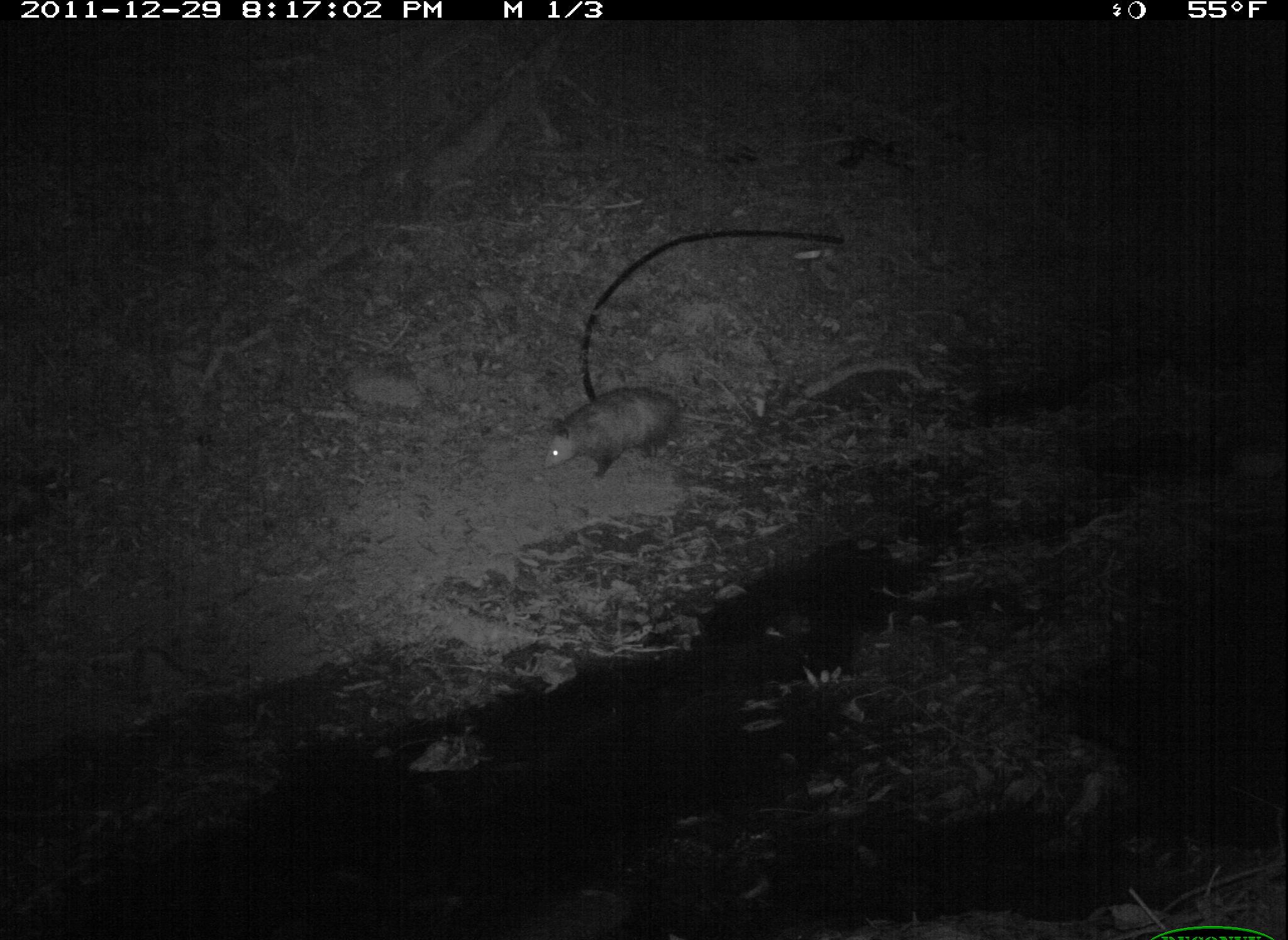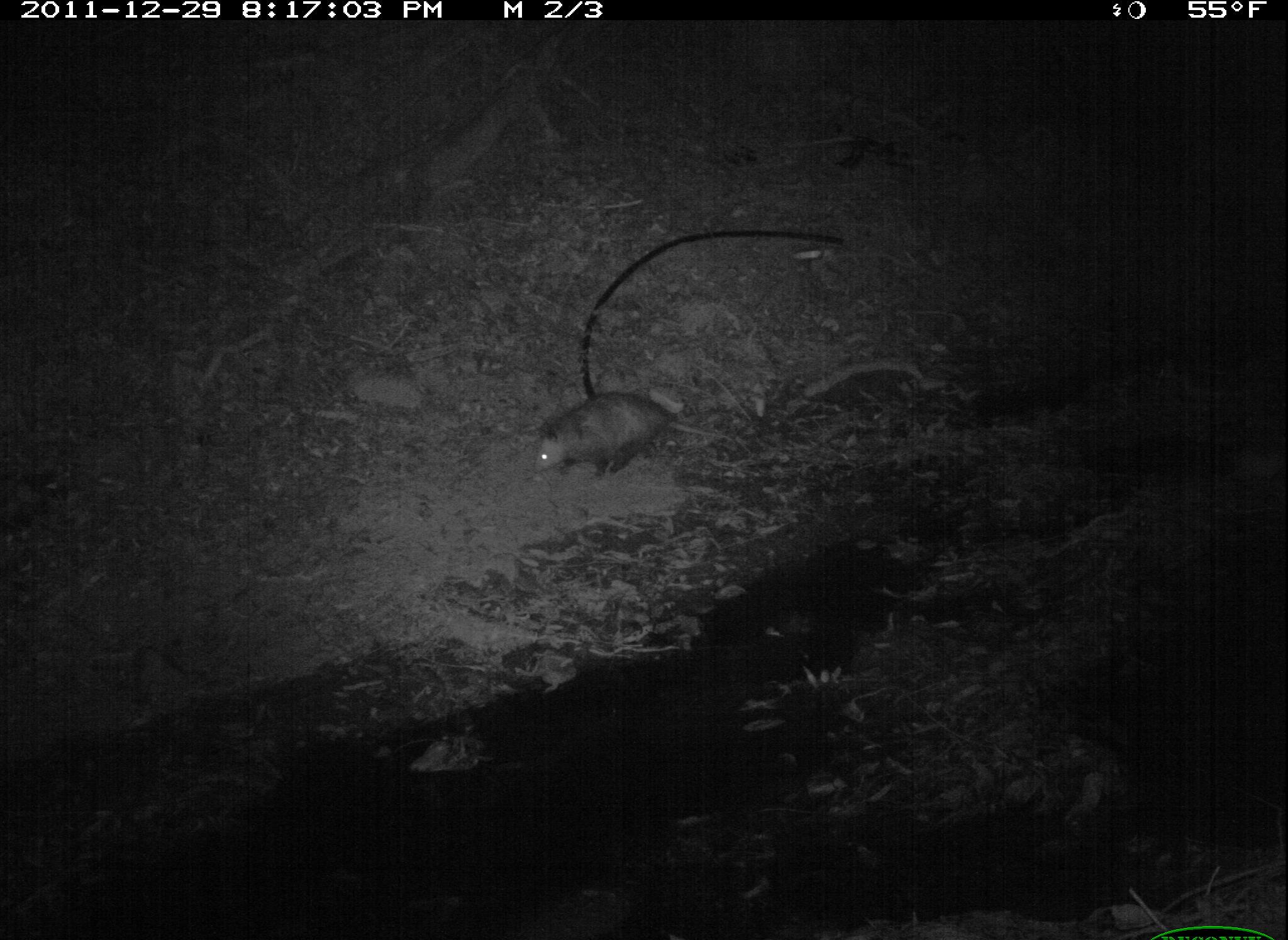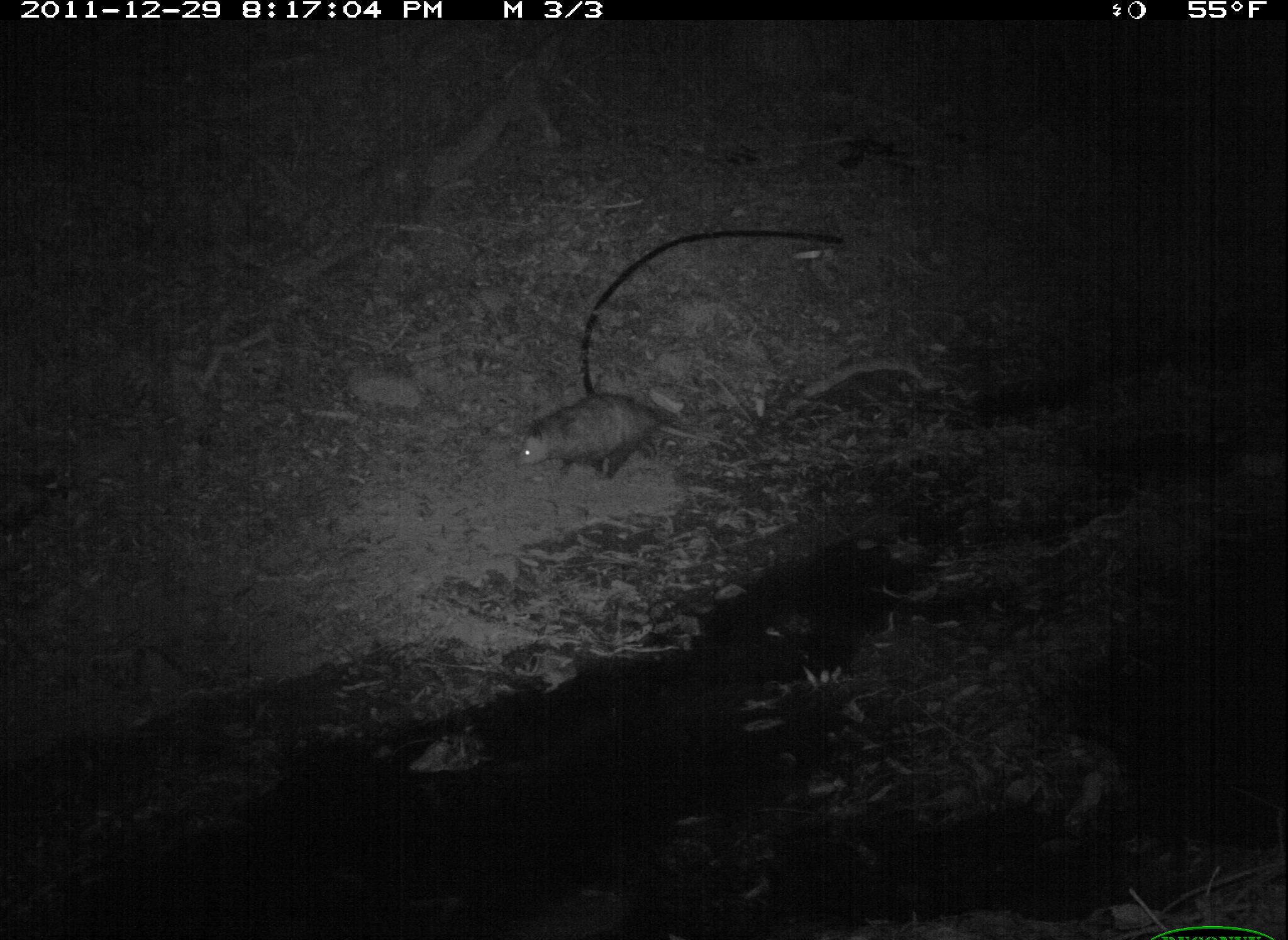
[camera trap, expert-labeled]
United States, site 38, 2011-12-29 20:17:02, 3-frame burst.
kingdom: Animalia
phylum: Chordata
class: Mammalia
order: Didelphimorphia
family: Didelphidae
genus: Didelphis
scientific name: Didelphis virginiana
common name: virginia opossum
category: opossum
Opossum (virginia opossum) (Didelphis virginiana).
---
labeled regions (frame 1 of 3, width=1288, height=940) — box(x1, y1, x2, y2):
opossum: box(515, 364, 749, 499)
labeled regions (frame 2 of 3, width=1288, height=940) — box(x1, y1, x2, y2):
opossum: box(525, 370, 745, 512)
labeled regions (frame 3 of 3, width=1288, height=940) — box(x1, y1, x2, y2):
opossum: box(514, 387, 734, 488)